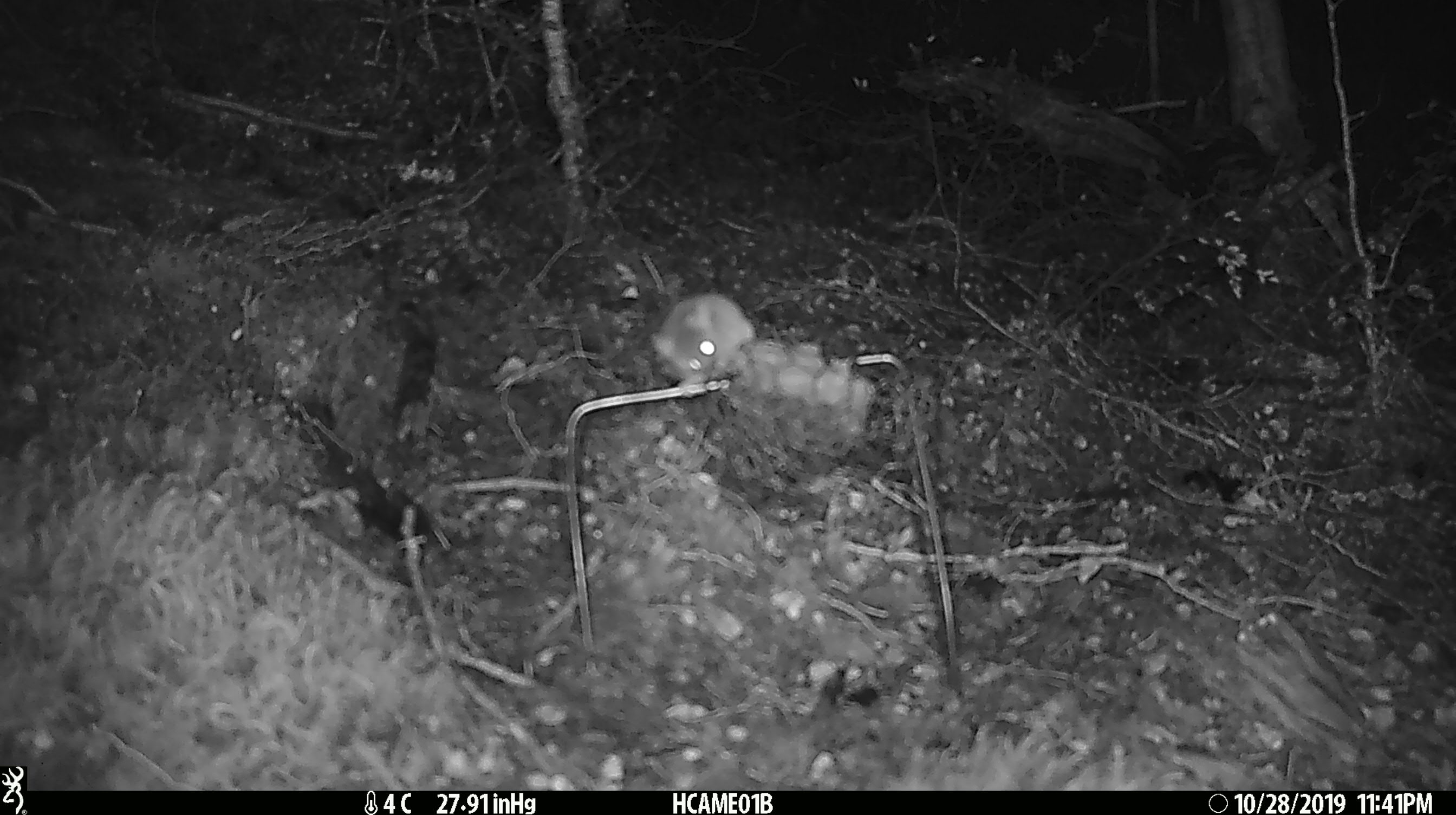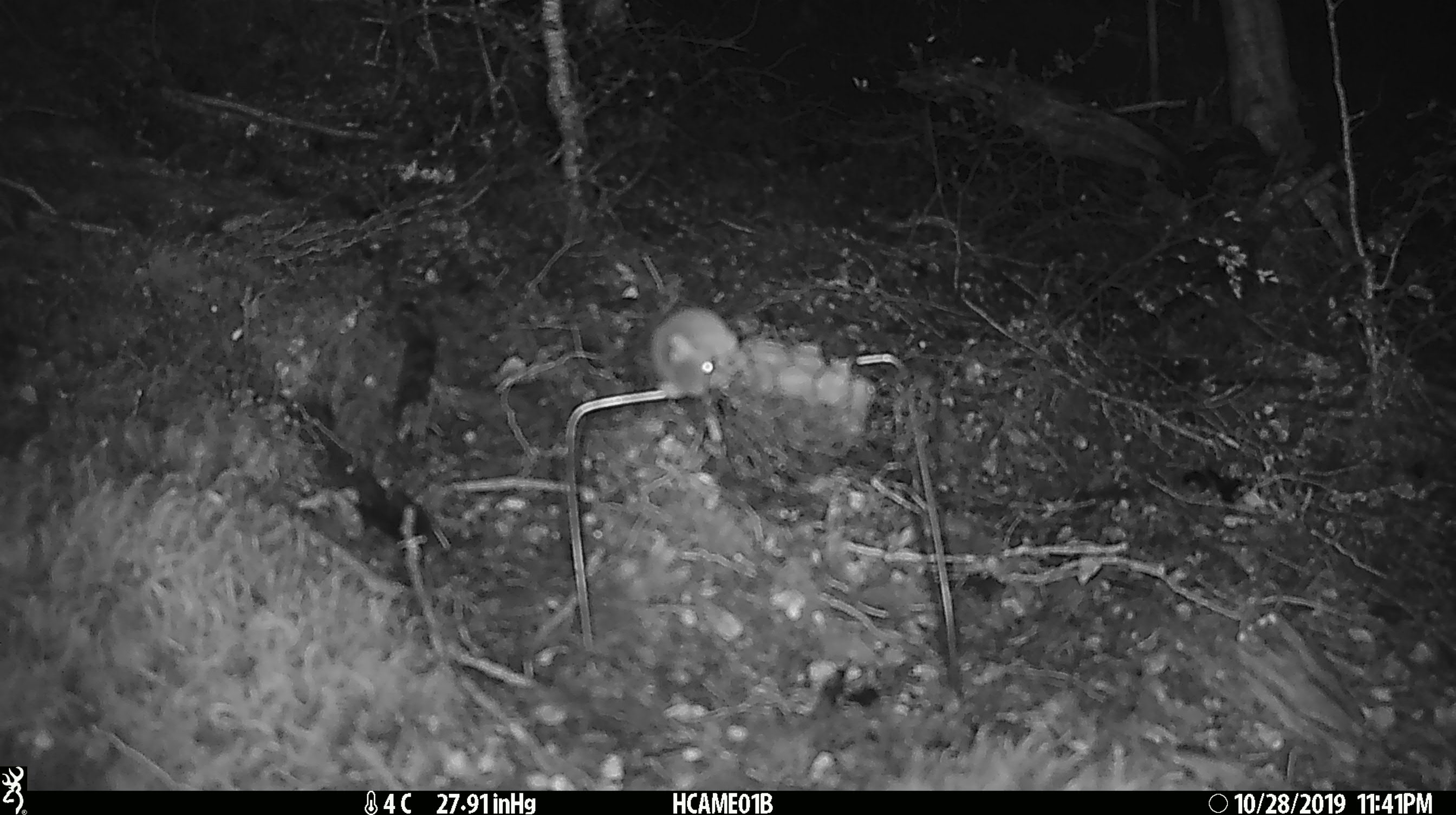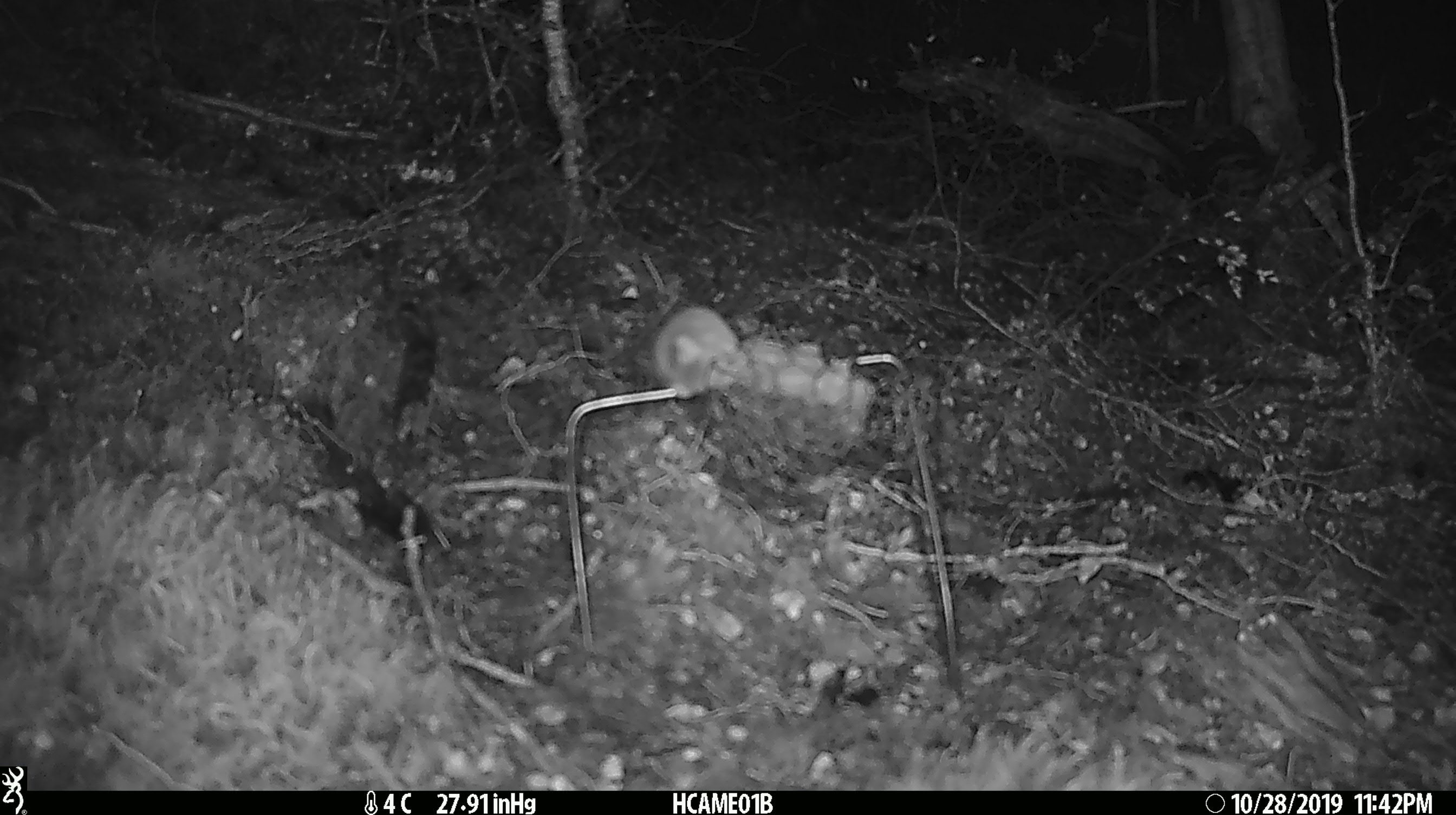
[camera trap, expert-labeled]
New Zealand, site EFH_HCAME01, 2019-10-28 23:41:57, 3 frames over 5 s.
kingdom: Animalia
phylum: Chordata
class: Mammalia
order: Rodentia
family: Muridae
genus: Mus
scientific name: Mus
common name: mouse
Mouse (Mus).